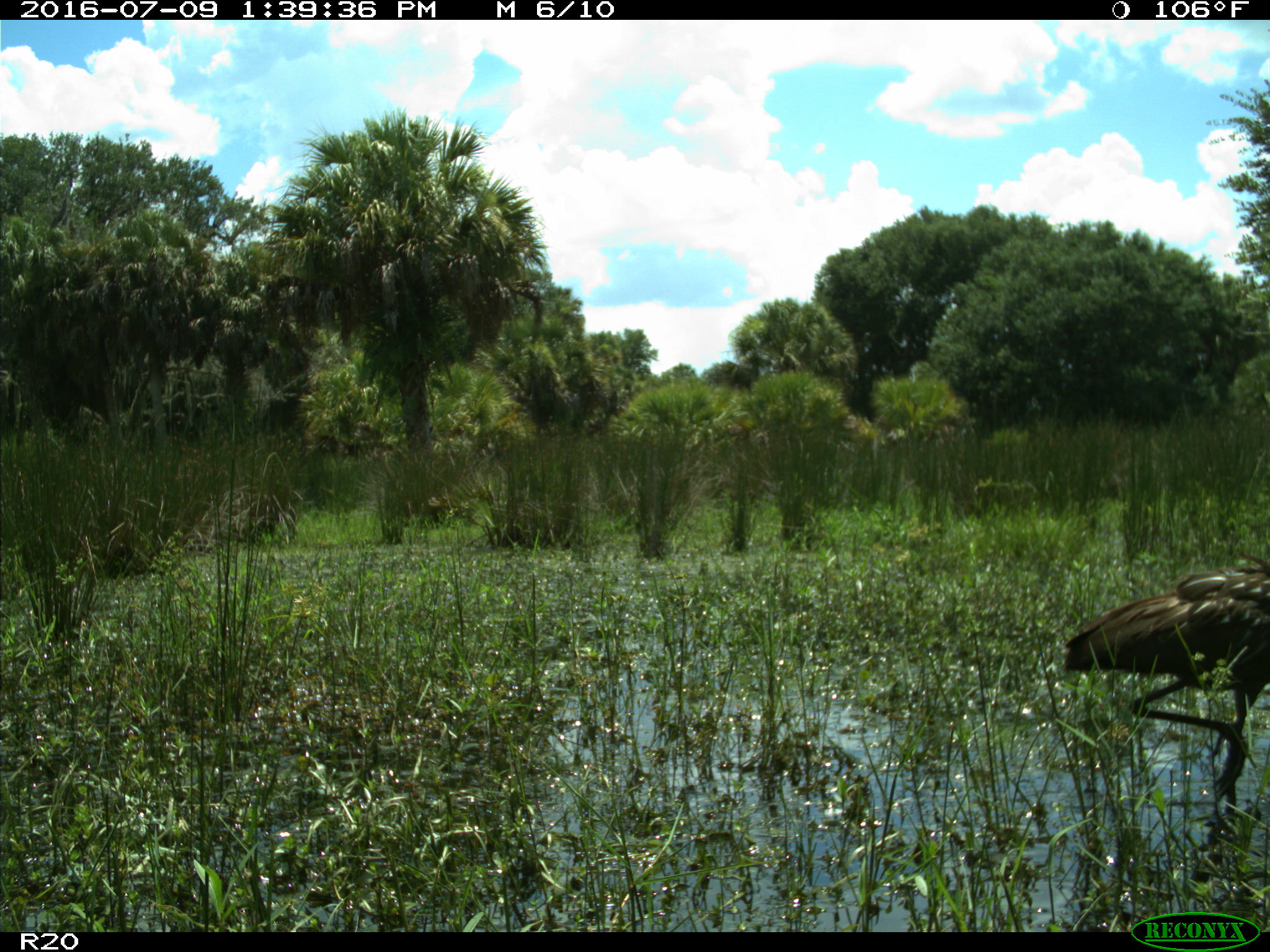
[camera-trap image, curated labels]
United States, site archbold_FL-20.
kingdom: Animalia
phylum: Chordata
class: Aves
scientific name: Aves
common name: birds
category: unidentified bird